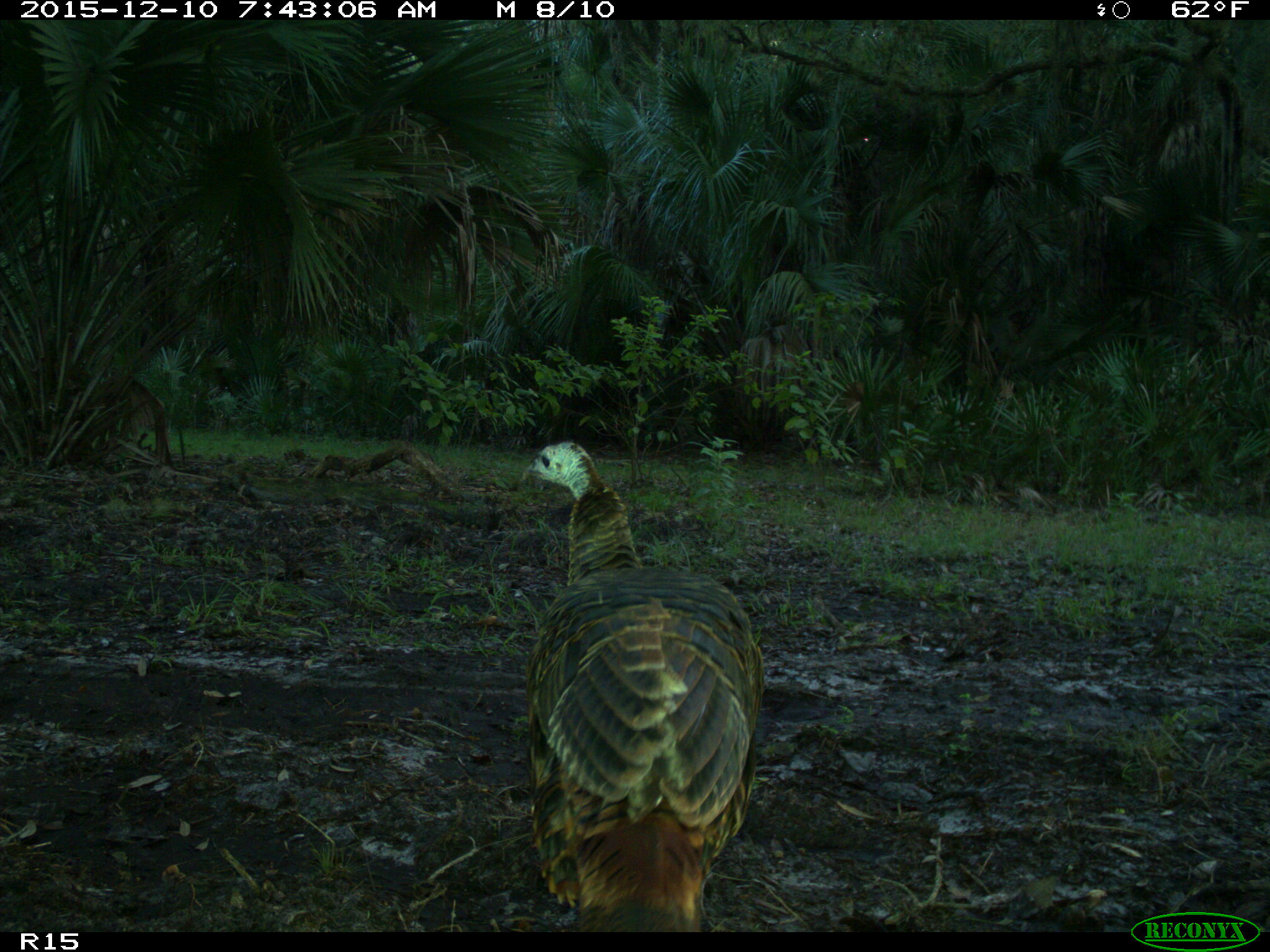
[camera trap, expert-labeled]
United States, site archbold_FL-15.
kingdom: Animalia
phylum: Chordata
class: Aves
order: Galliformes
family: Phasianidae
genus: Meleagris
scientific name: Meleagris gallopavo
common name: wild turkey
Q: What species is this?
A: Meleagris gallopavo (wild turkey).